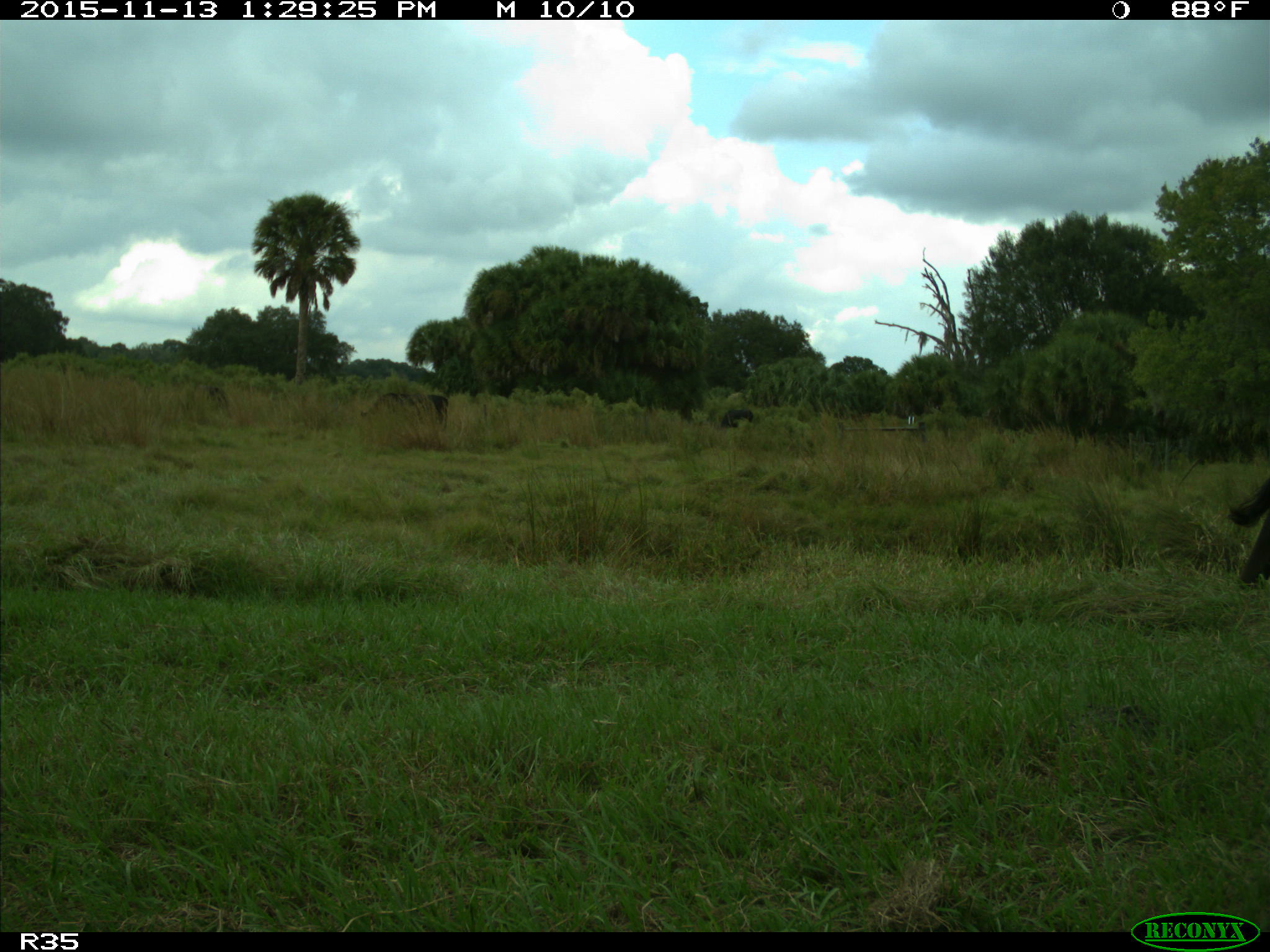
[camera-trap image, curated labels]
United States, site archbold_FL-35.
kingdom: Animalia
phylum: Chordata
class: Mammalia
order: Artiodactyla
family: Bovidae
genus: Bos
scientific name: Bos taurus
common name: domestic cow